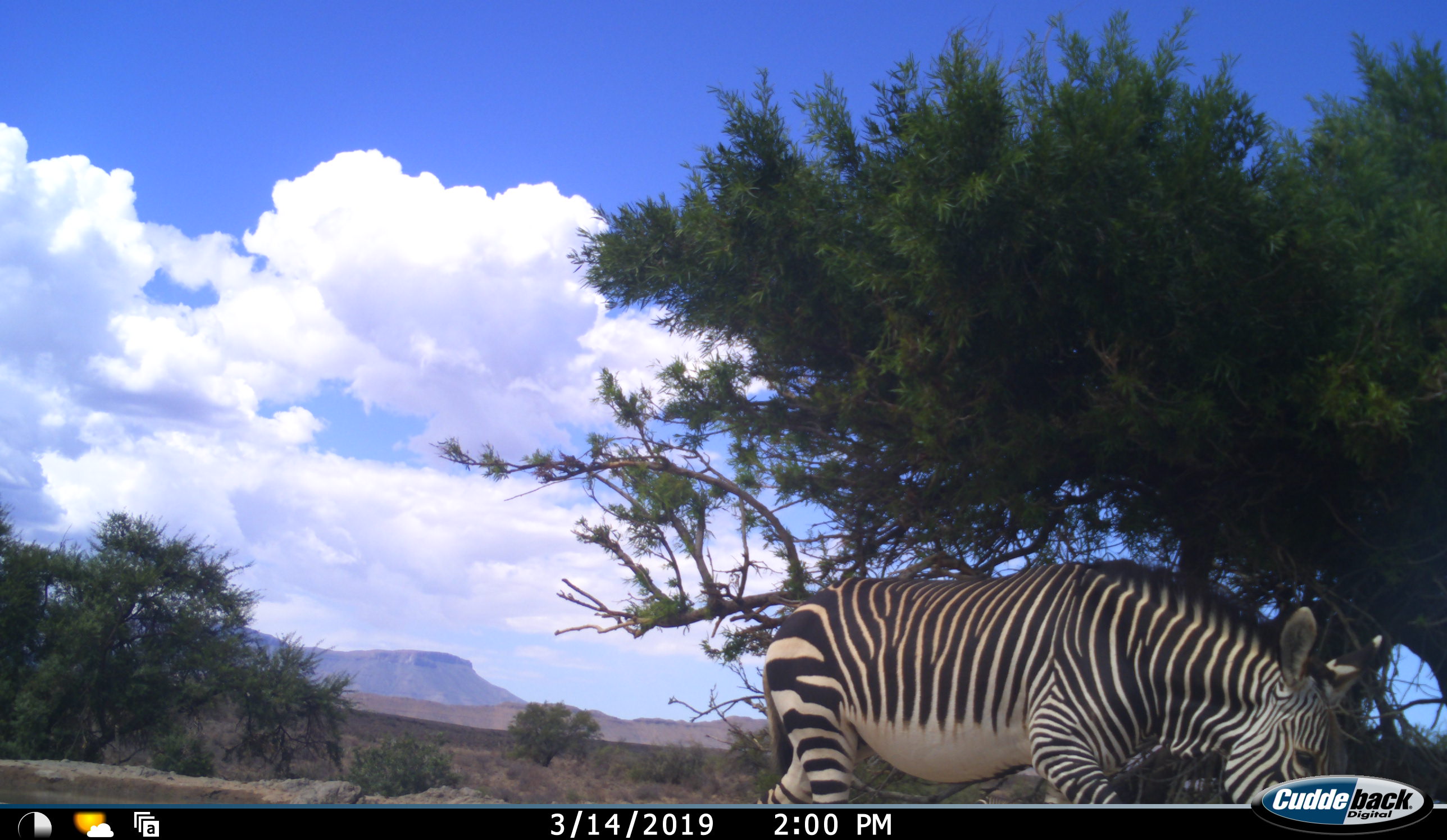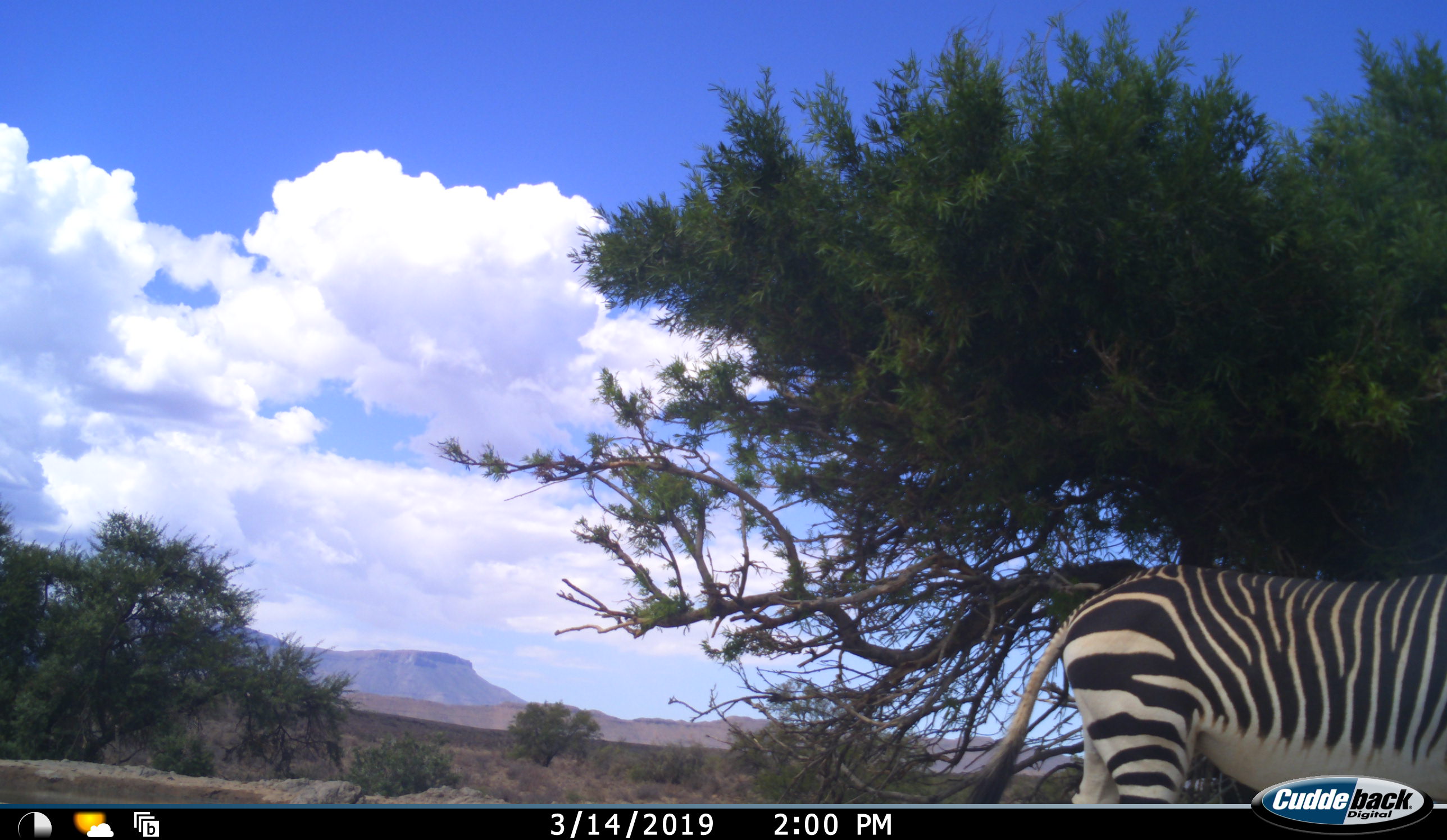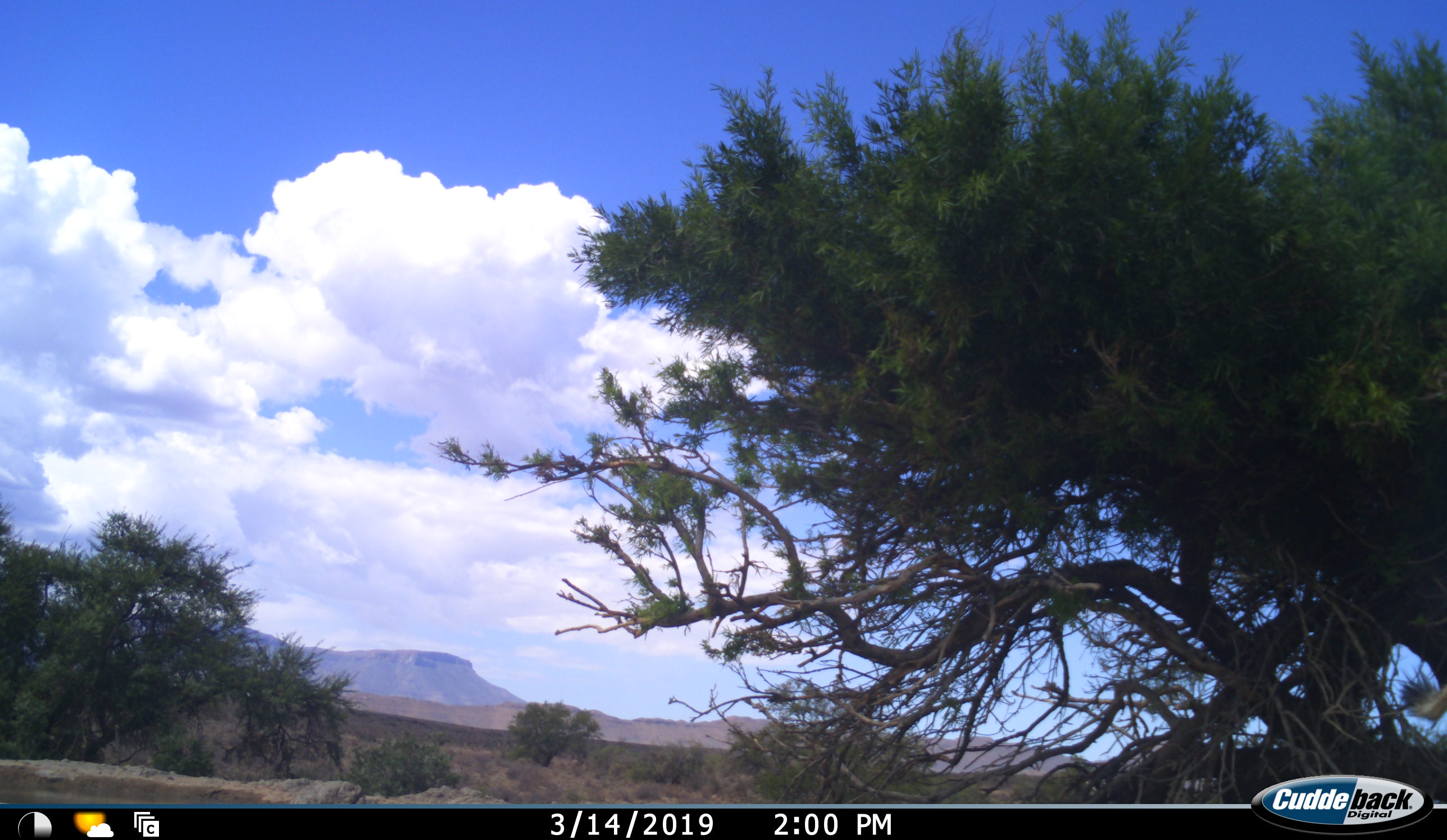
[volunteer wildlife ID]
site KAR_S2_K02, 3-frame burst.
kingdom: Animalia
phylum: Chordata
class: Mammalia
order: Perissodactyla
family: Equidae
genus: Equus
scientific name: Equus zebra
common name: mountain zebra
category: zebramountain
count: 1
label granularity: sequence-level